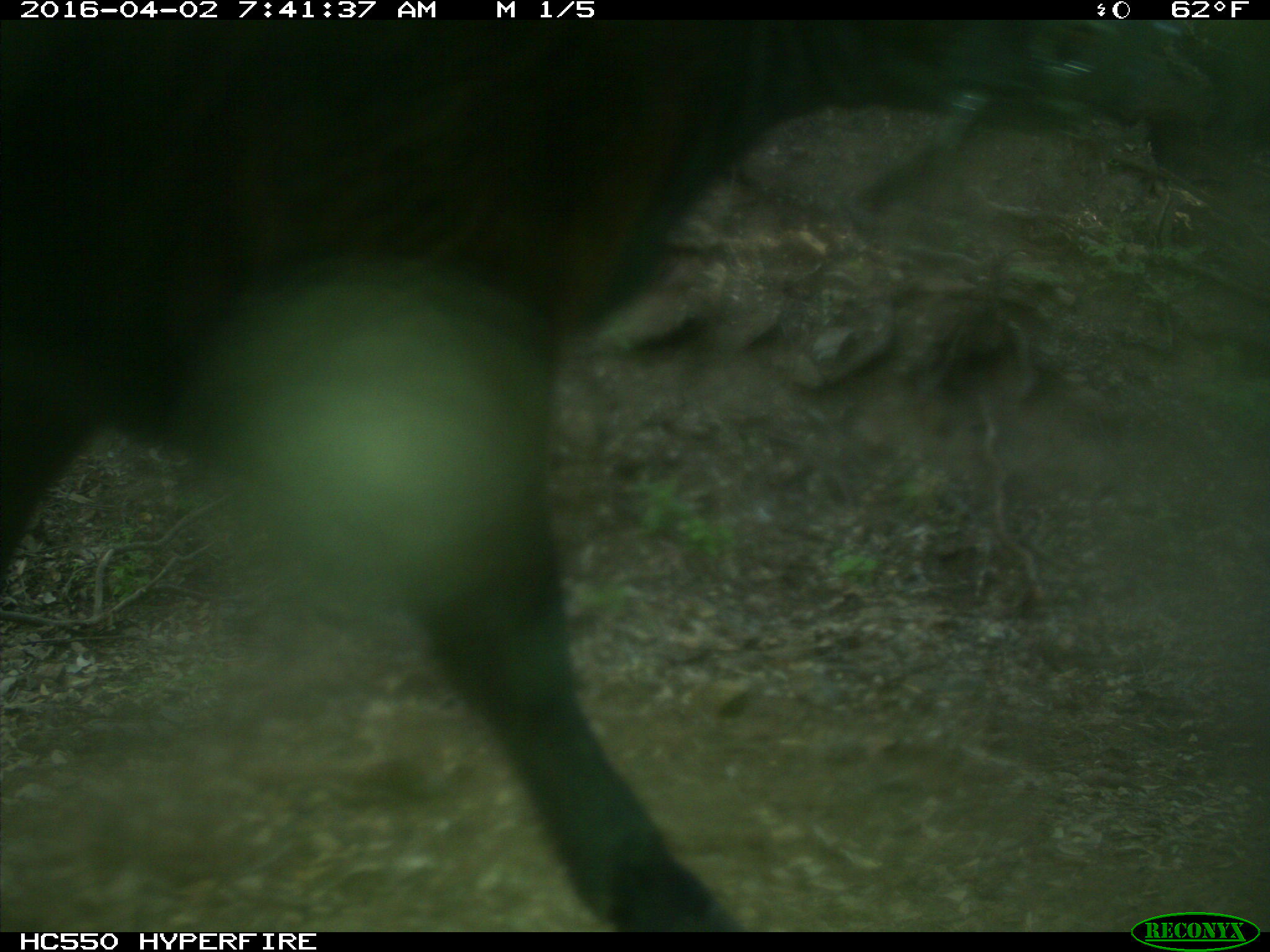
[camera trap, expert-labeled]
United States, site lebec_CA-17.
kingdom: Animalia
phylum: Chordata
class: Mammalia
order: Artiodactyla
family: Bovidae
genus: Bos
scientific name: Bos taurus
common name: domestic cow